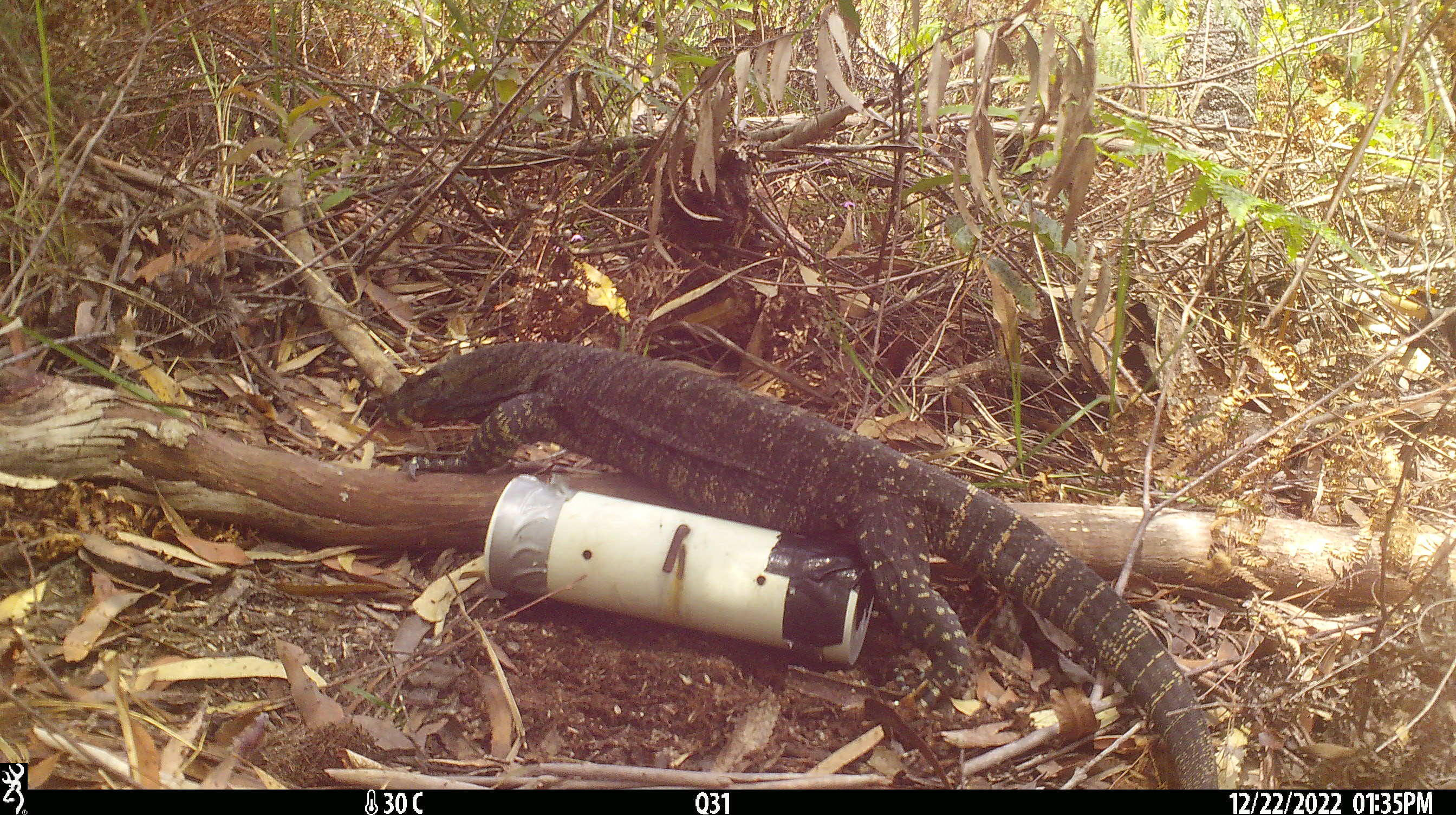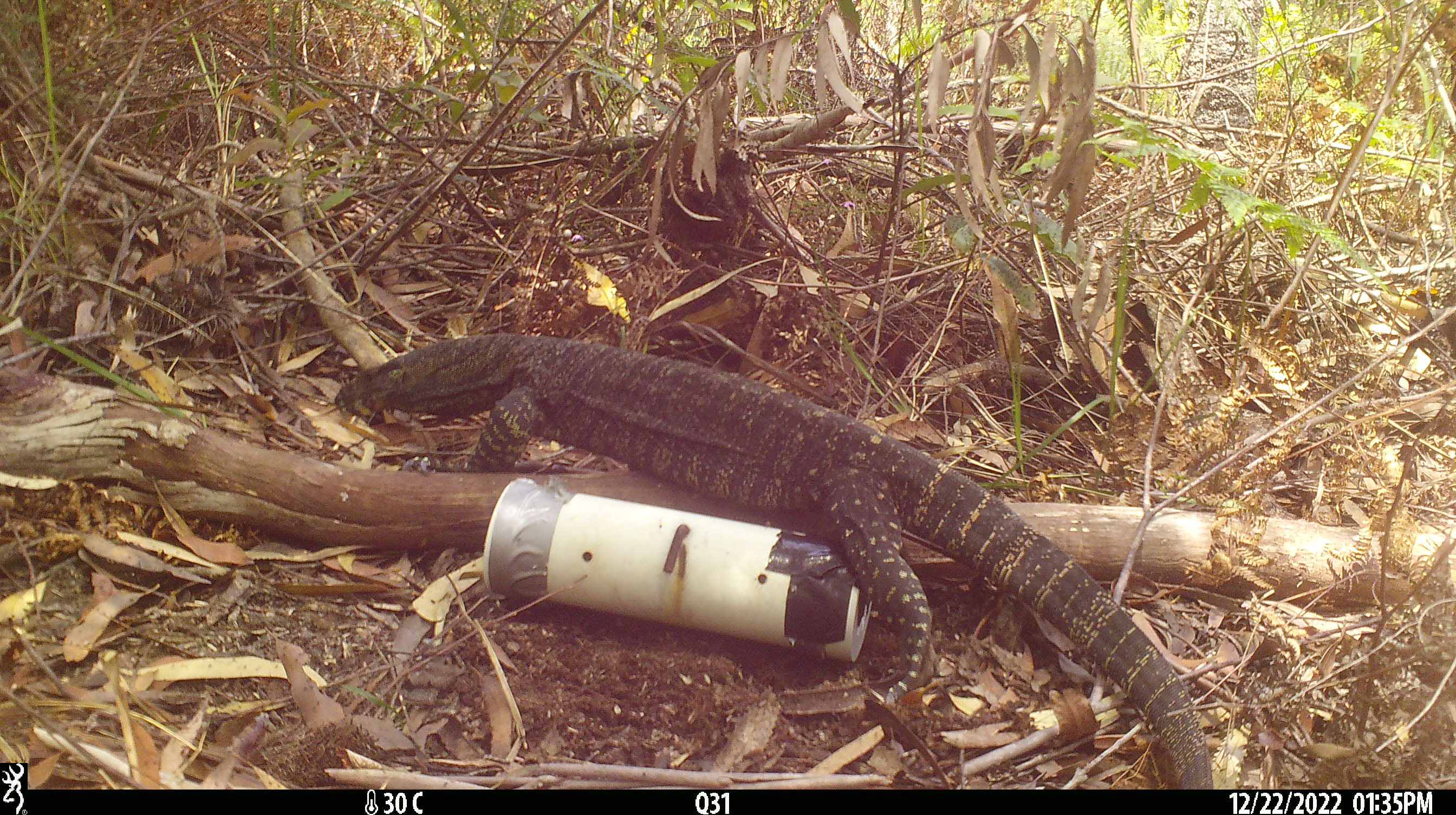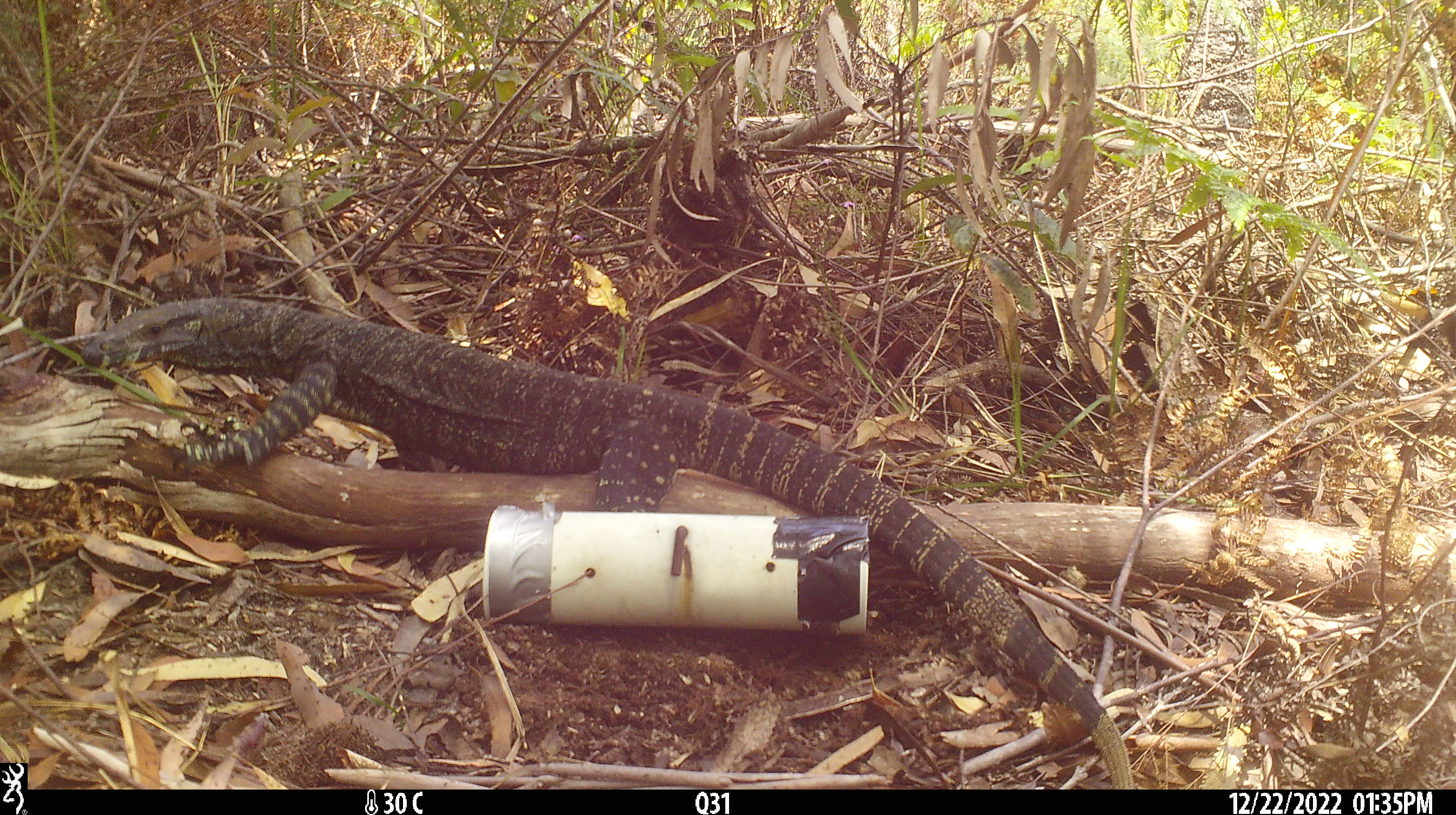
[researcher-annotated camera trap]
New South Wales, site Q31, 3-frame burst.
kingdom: Animalia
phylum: Chordata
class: Reptilia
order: Squamata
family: Varanidae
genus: Varanus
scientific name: Varanus varius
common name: lace monitor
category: goanna